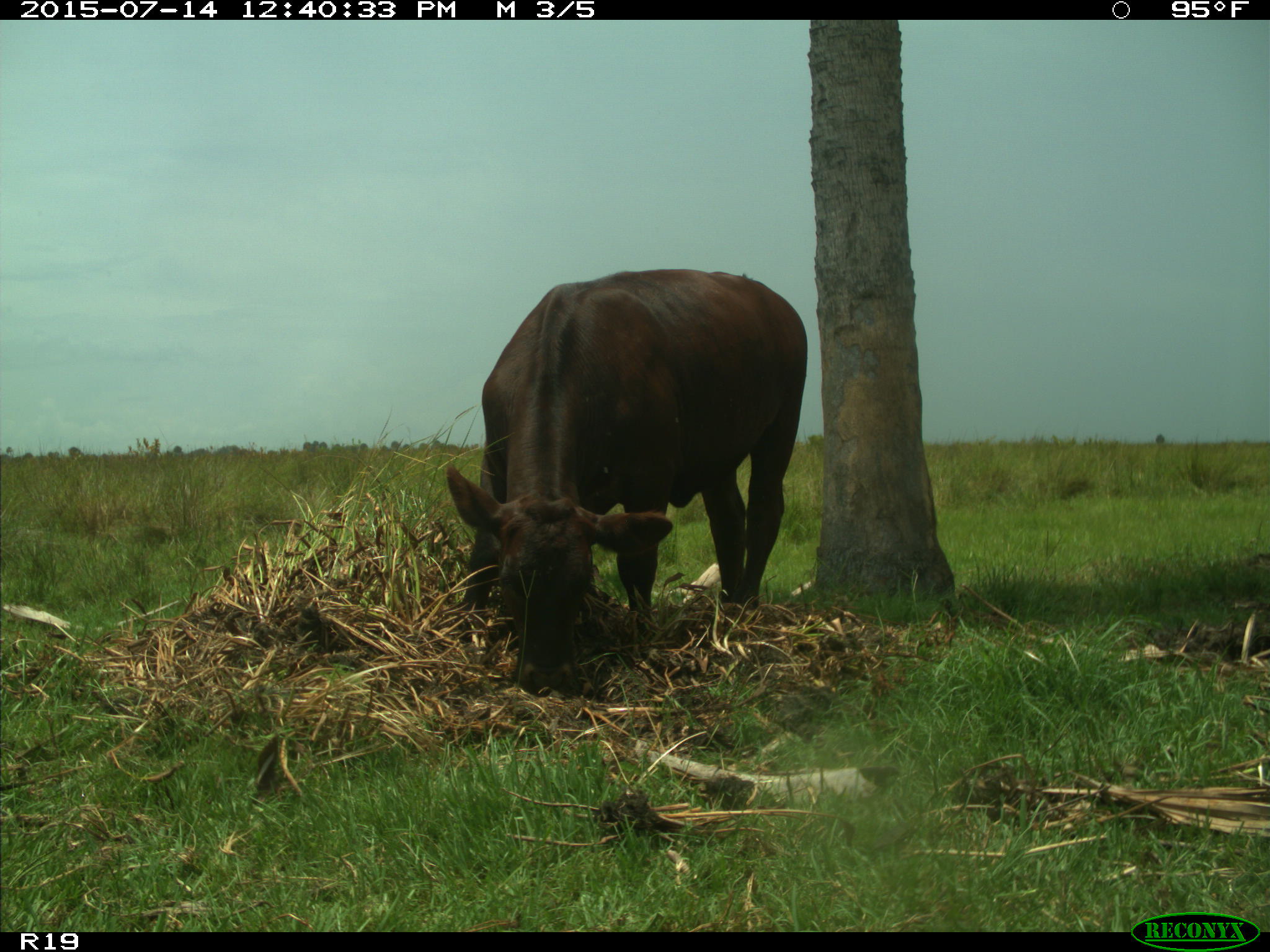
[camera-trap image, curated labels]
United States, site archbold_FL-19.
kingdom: Animalia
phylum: Chordata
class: Mammalia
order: Artiodactyla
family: Bovidae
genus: Bos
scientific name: Bos taurus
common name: domestic cow